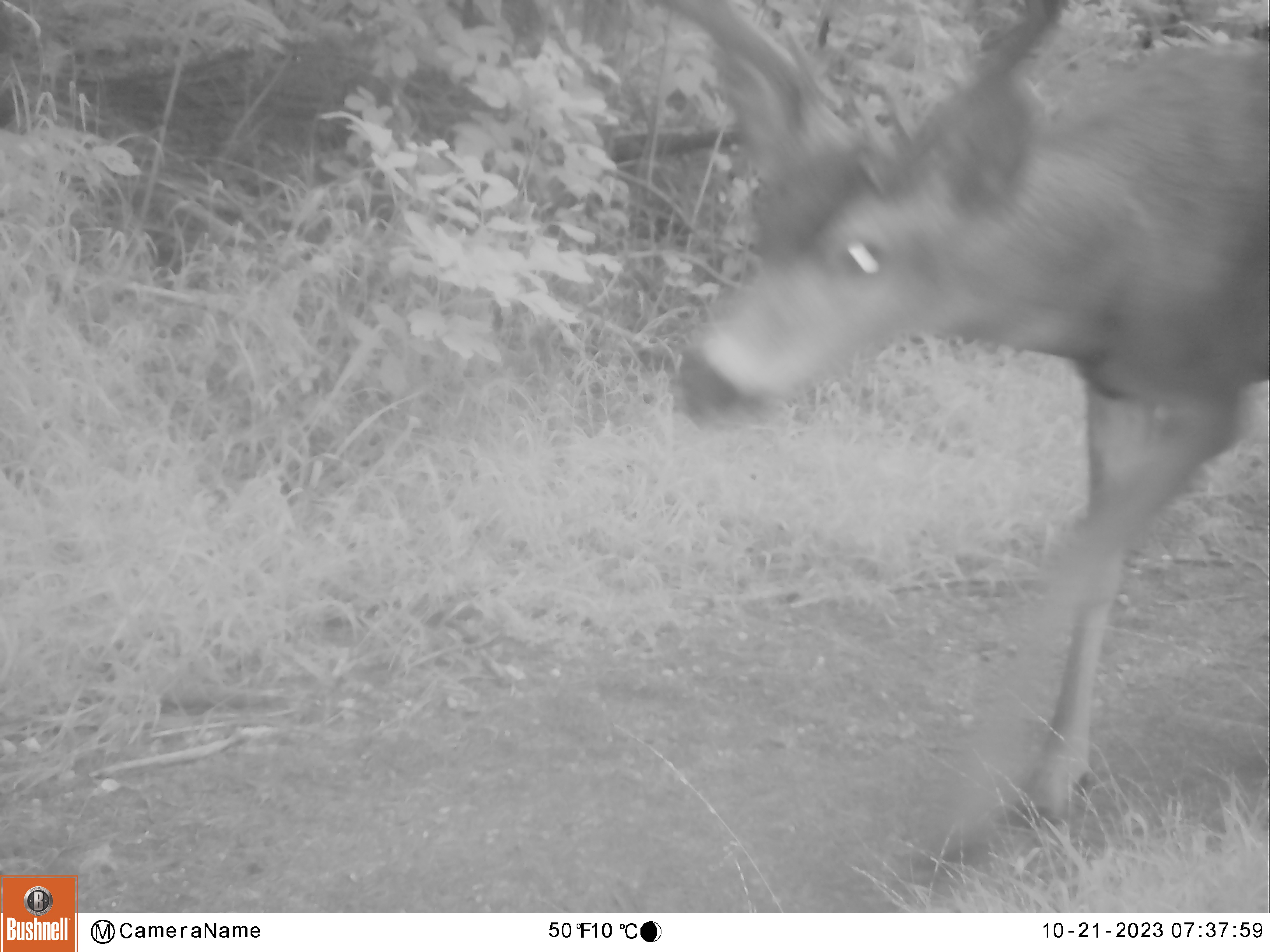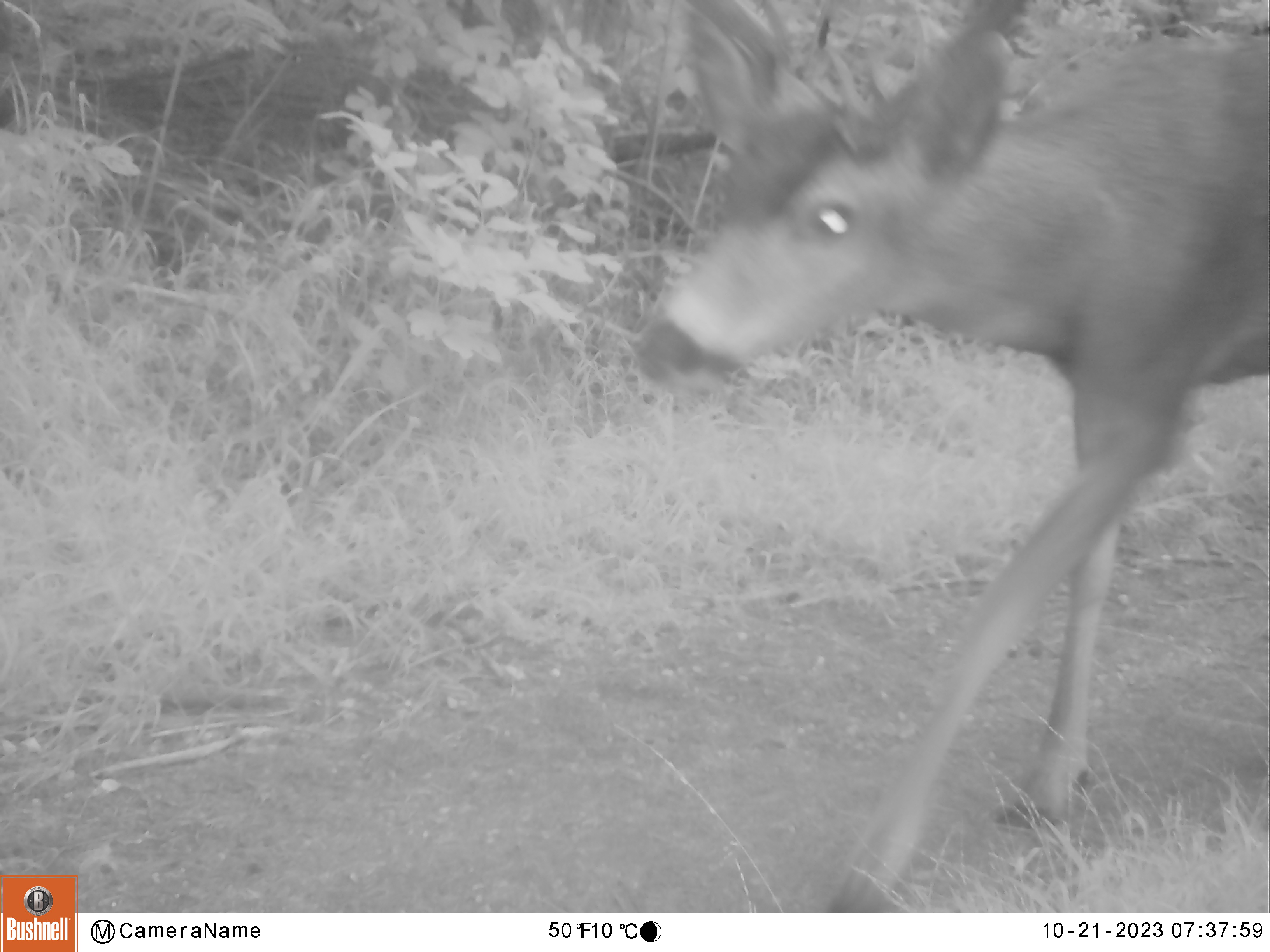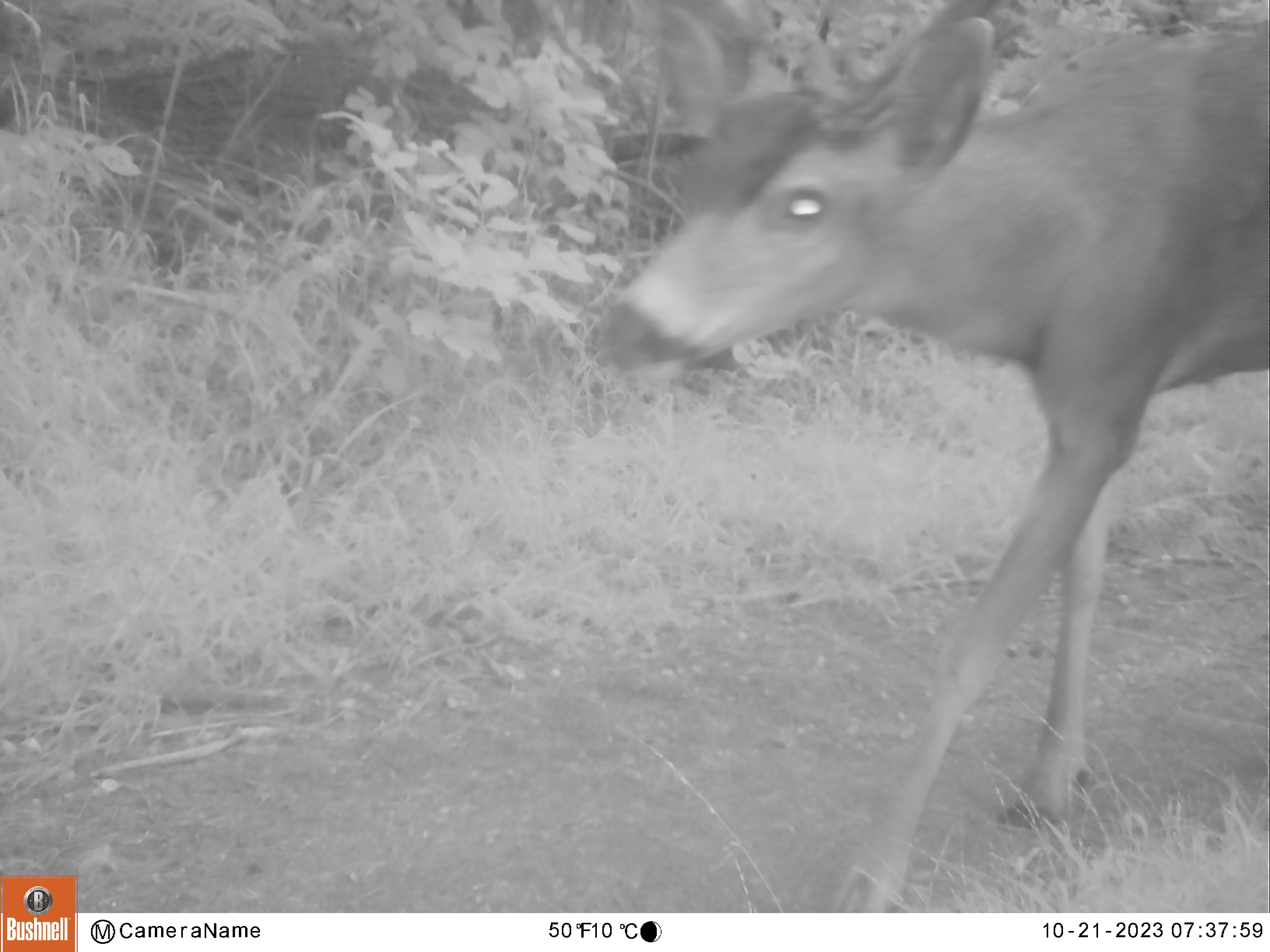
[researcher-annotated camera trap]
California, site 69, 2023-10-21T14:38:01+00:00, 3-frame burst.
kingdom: Animalia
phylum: Chordata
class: Mammalia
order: Artiodactyla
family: Cervidae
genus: Odocoileus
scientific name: Odocoileus hemionus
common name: mule deer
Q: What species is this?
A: Mule deer (Odocoileus hemionus).